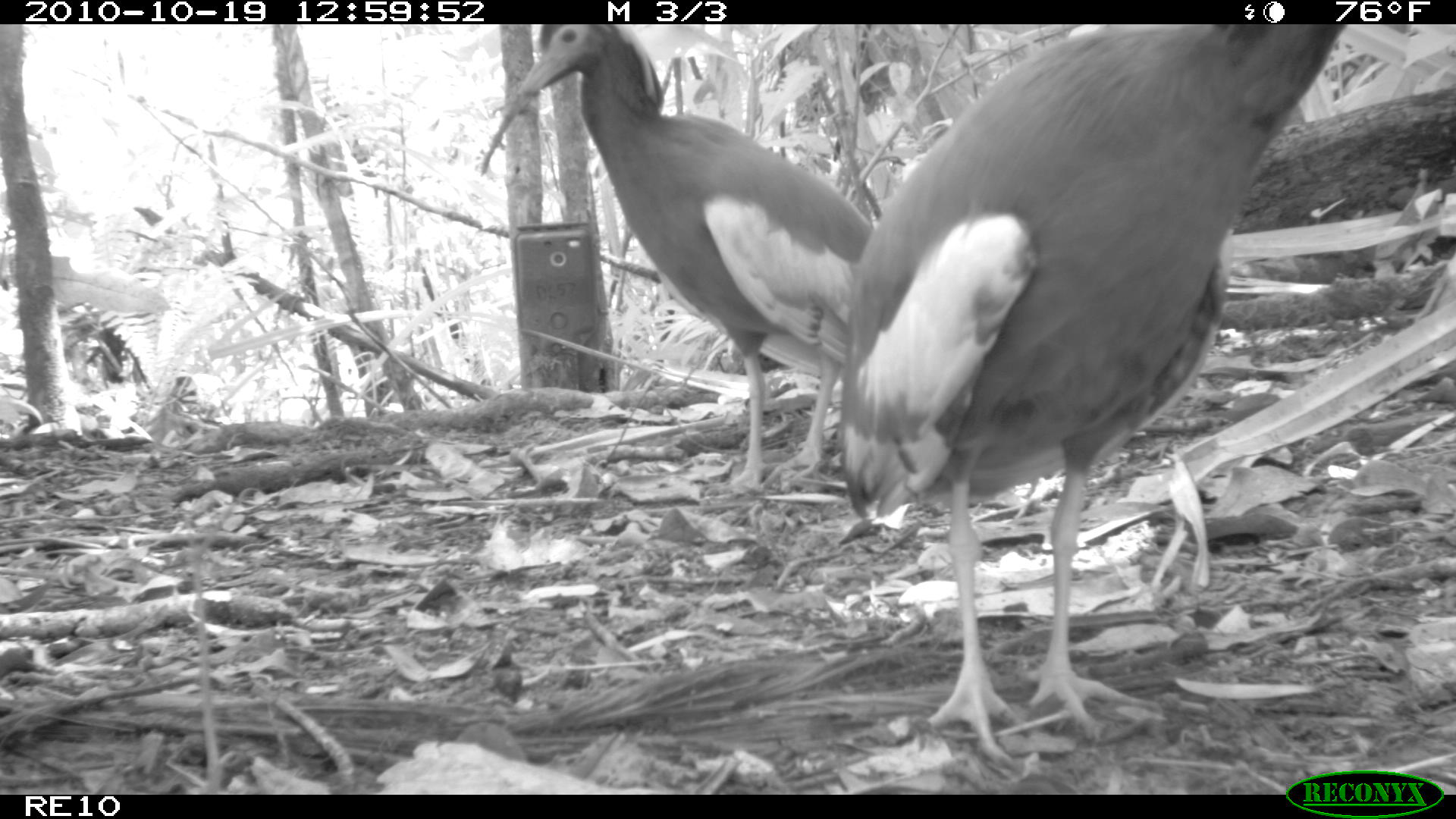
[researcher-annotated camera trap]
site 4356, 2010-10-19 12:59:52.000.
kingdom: Animalia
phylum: Chordata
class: Aves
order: Pelecaniformes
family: Threskiornithidae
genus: Lophotibis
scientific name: Lophotibis cristata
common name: madagascan ibis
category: lophotibis cristataa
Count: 1.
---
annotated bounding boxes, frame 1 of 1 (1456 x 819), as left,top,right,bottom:
lophotibis cristataa: 836,24,1345,765; 479,24,872,492